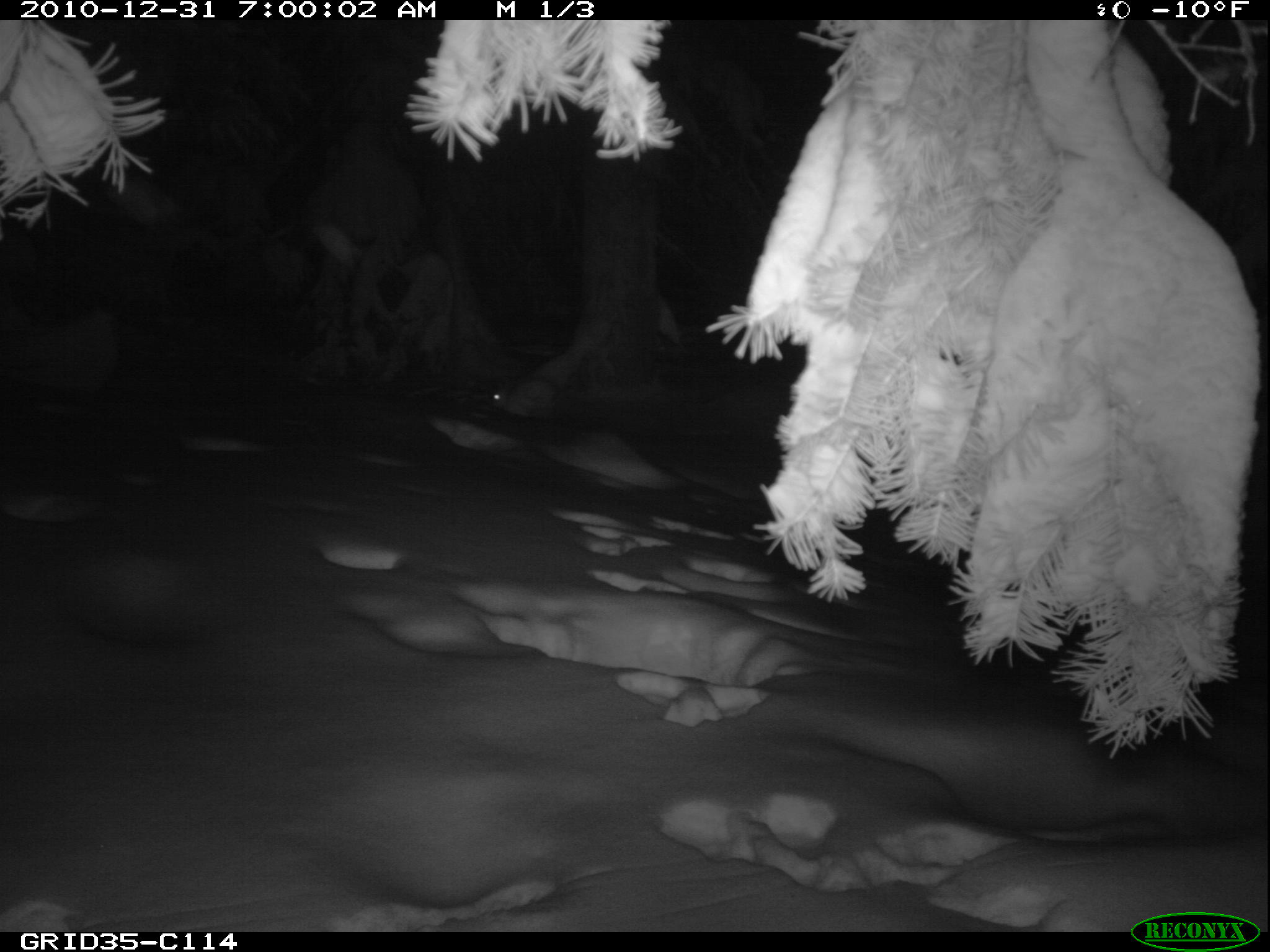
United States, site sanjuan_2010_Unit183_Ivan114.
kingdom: Animalia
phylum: Chordata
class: Mammalia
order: Lagomorpha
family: Leporidae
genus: Lepus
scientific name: Lepus americanus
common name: snowshoe hare